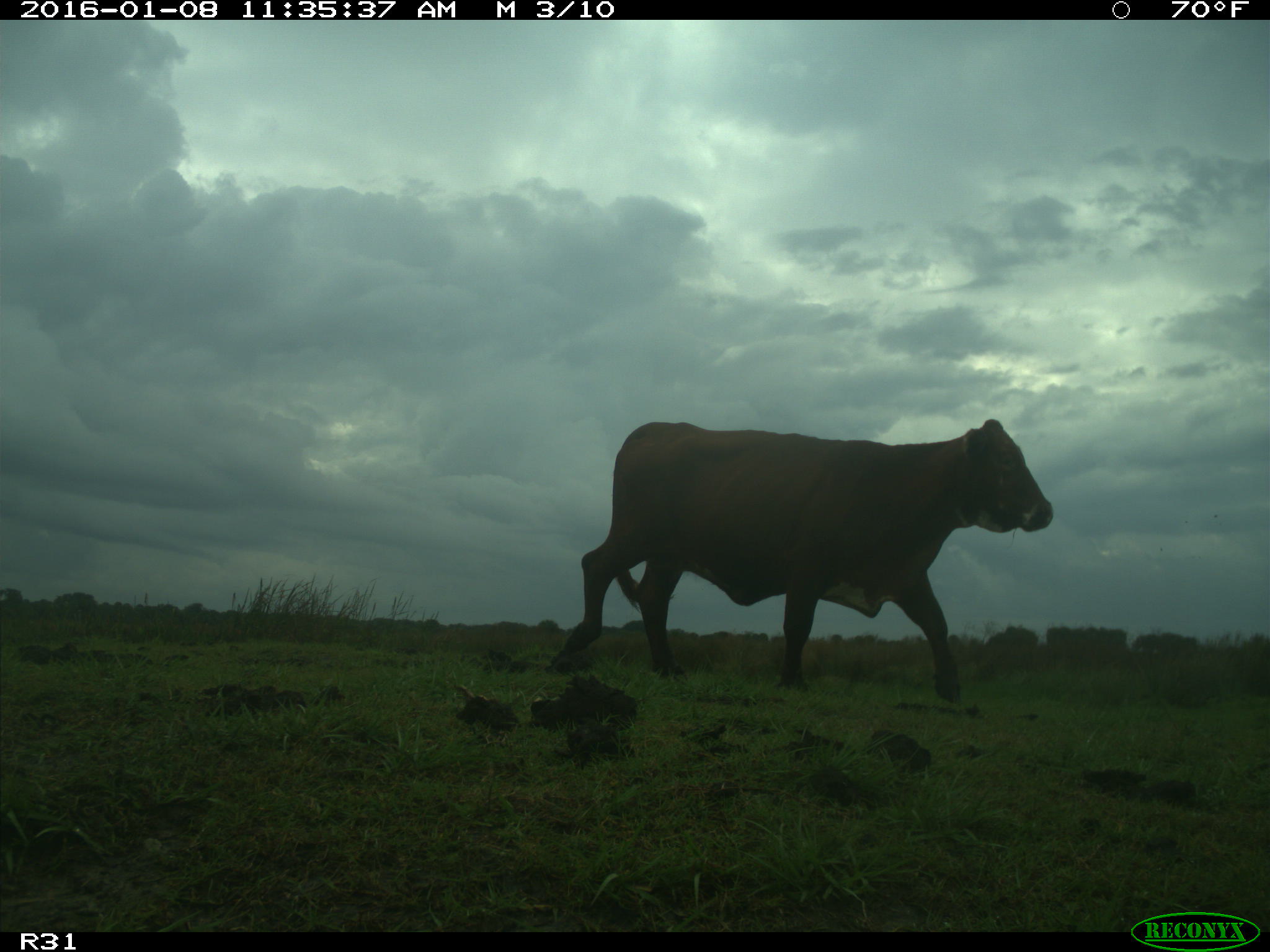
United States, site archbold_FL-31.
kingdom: Animalia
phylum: Chordata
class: Mammalia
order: Artiodactyla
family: Bovidae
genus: Bos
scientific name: Bos taurus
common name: domestic cow